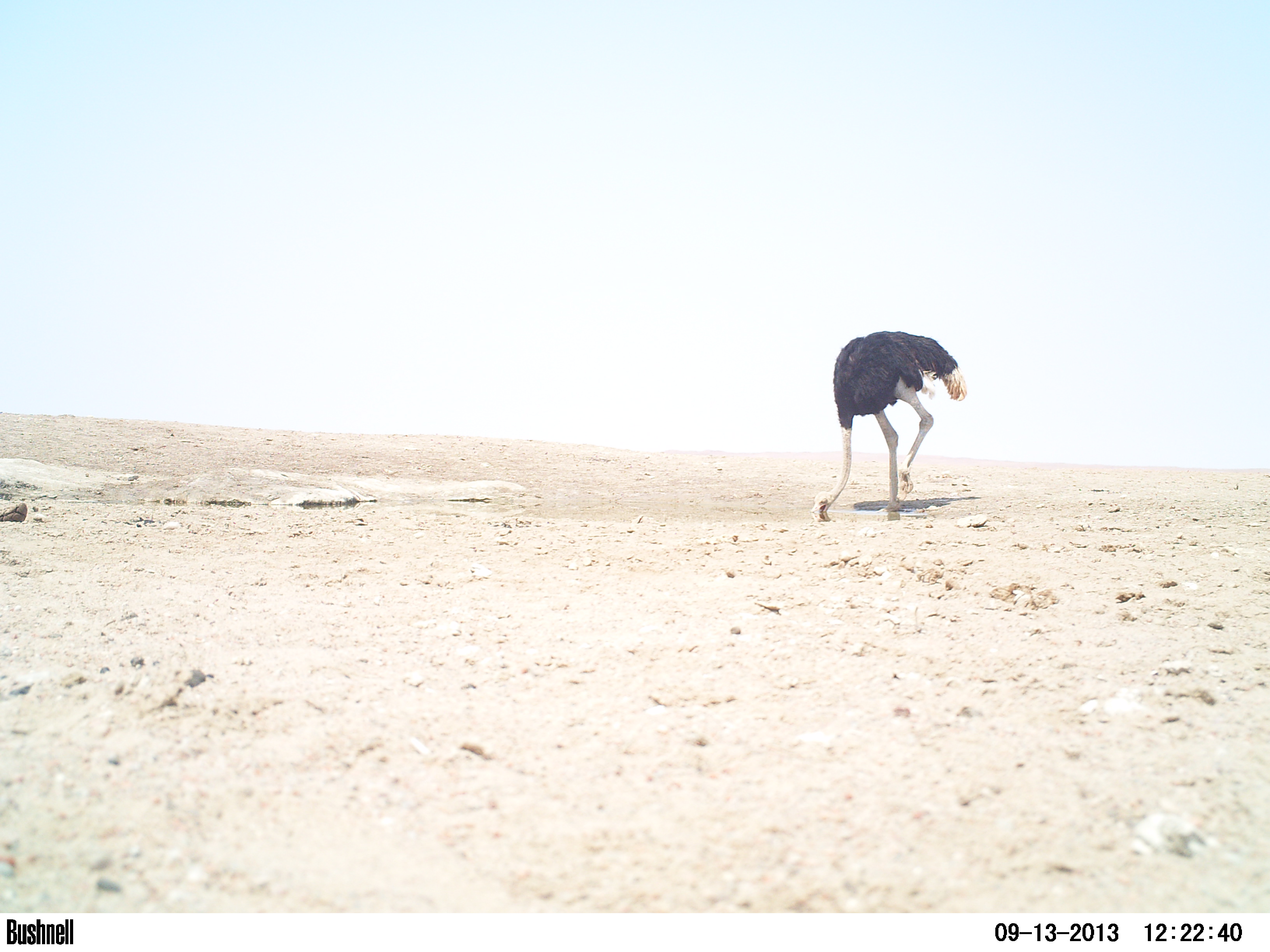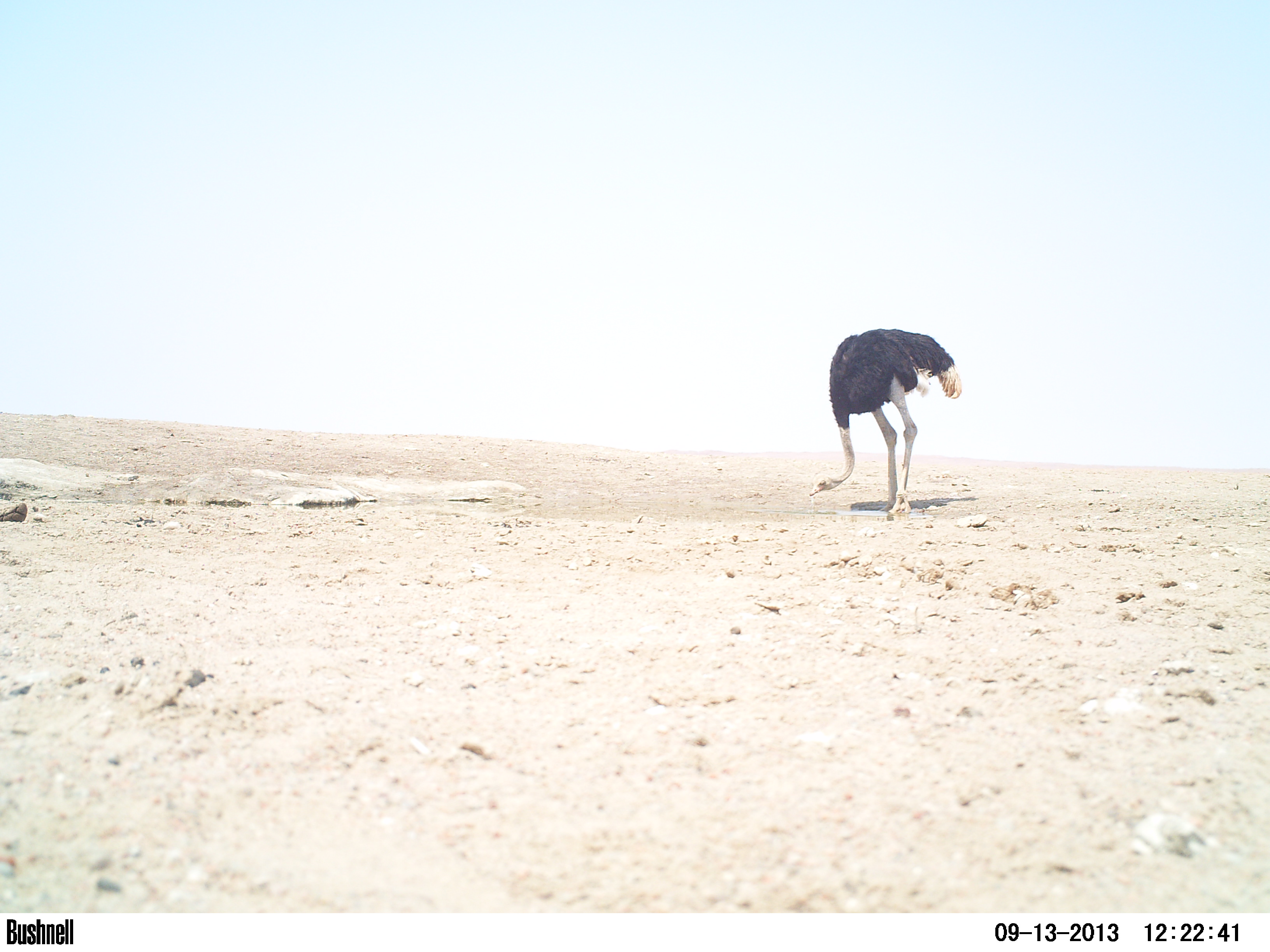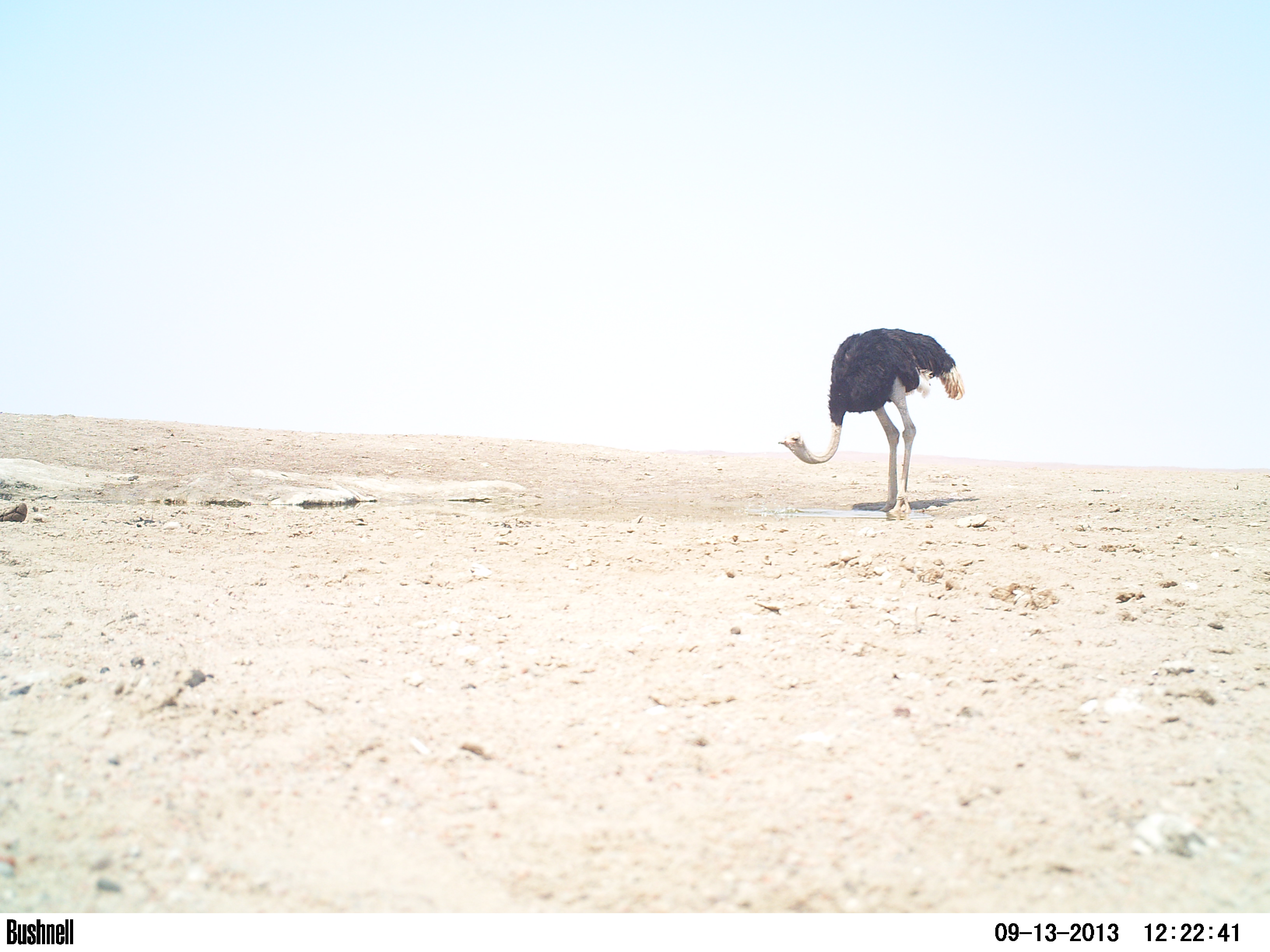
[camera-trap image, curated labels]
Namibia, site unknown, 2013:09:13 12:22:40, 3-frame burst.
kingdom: Animalia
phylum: Chordata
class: Aves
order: Struthioniformes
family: Struthionidae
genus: Struthio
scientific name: Struthio camelus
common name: common ostrich